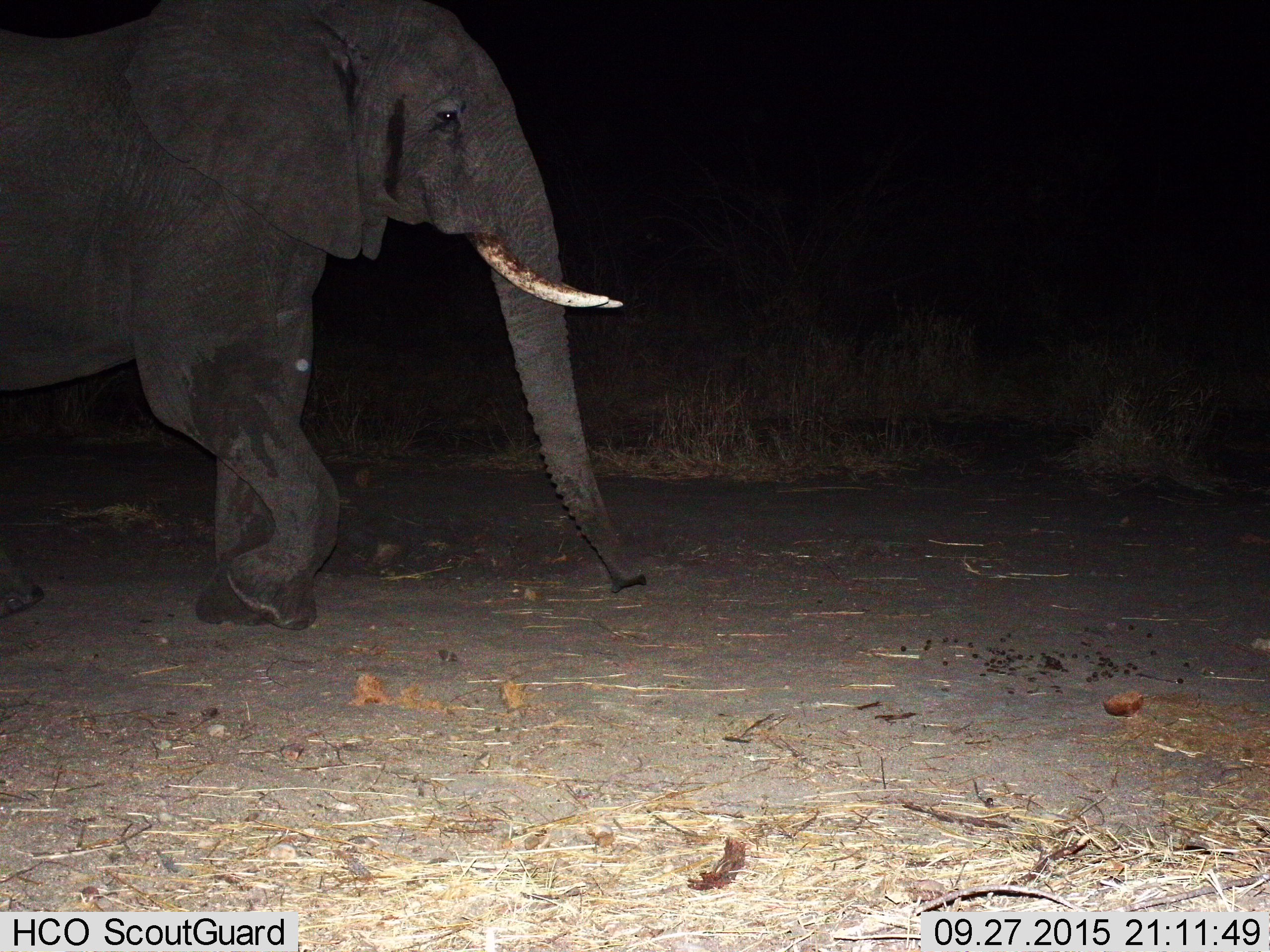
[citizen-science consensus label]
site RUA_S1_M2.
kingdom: Animalia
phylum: Chordata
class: Mammalia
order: Proboscidea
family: Elephantidae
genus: Loxodonta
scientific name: Loxodonta africana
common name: african bush elephant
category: elephant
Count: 1.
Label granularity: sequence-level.